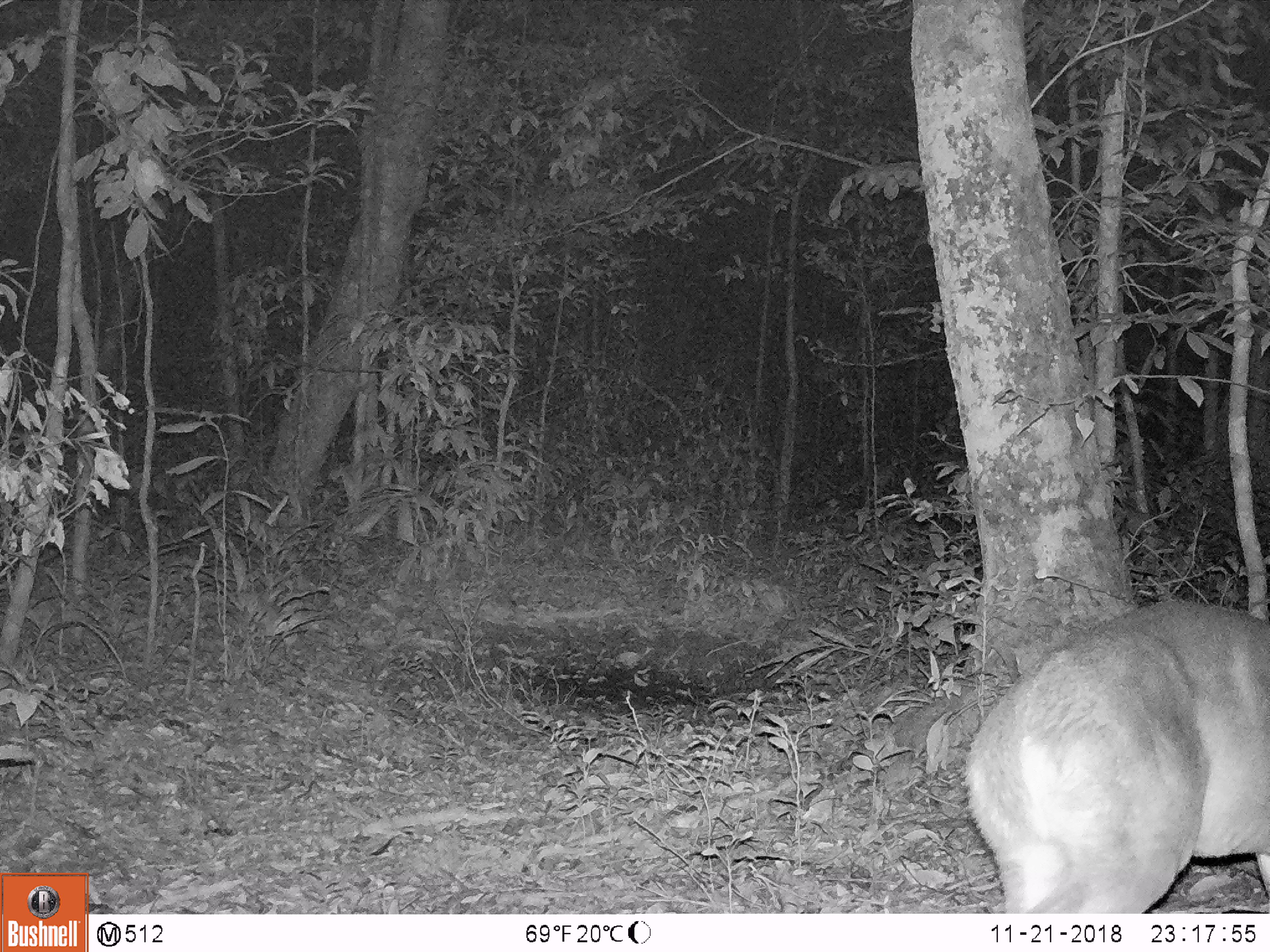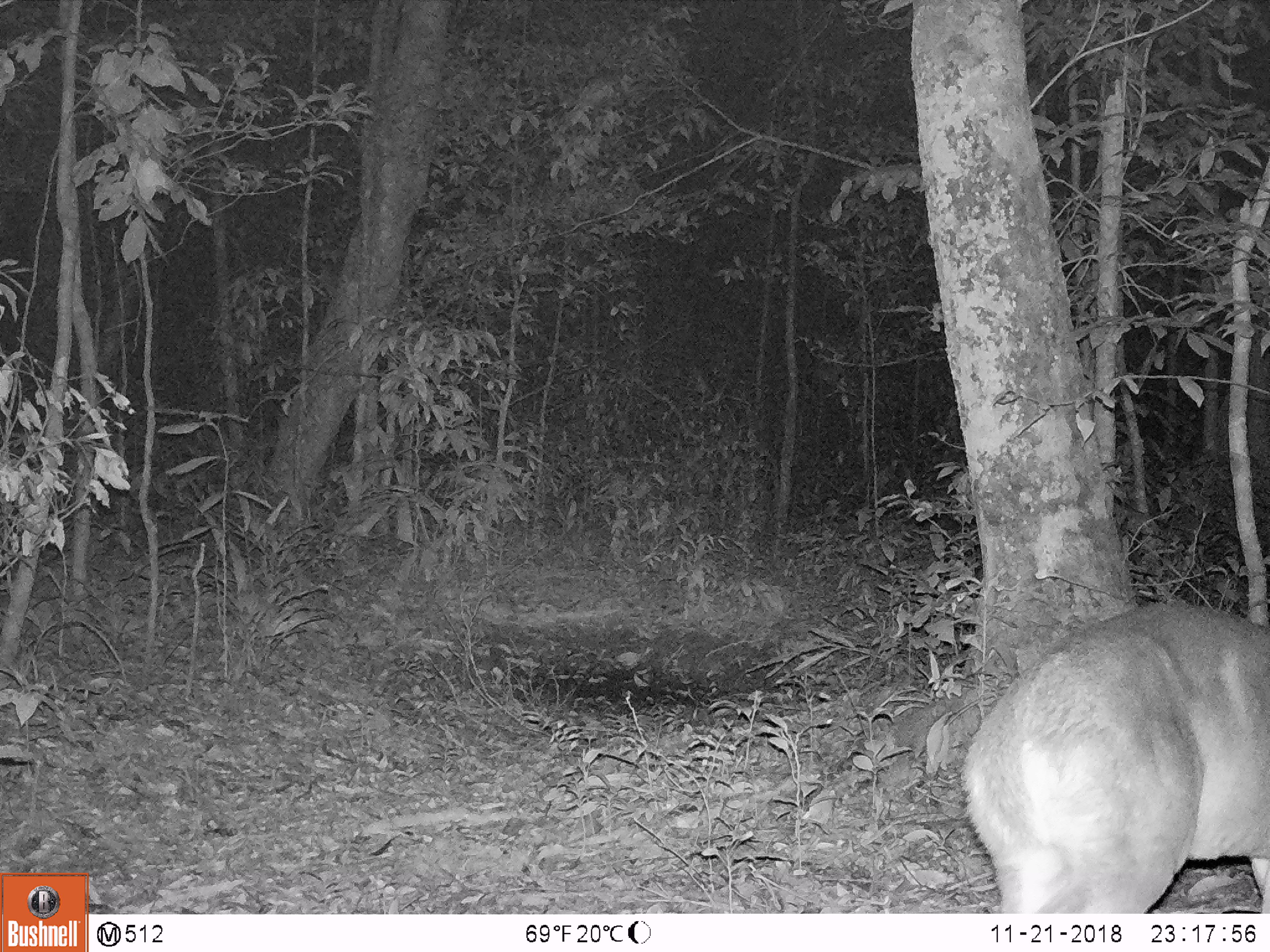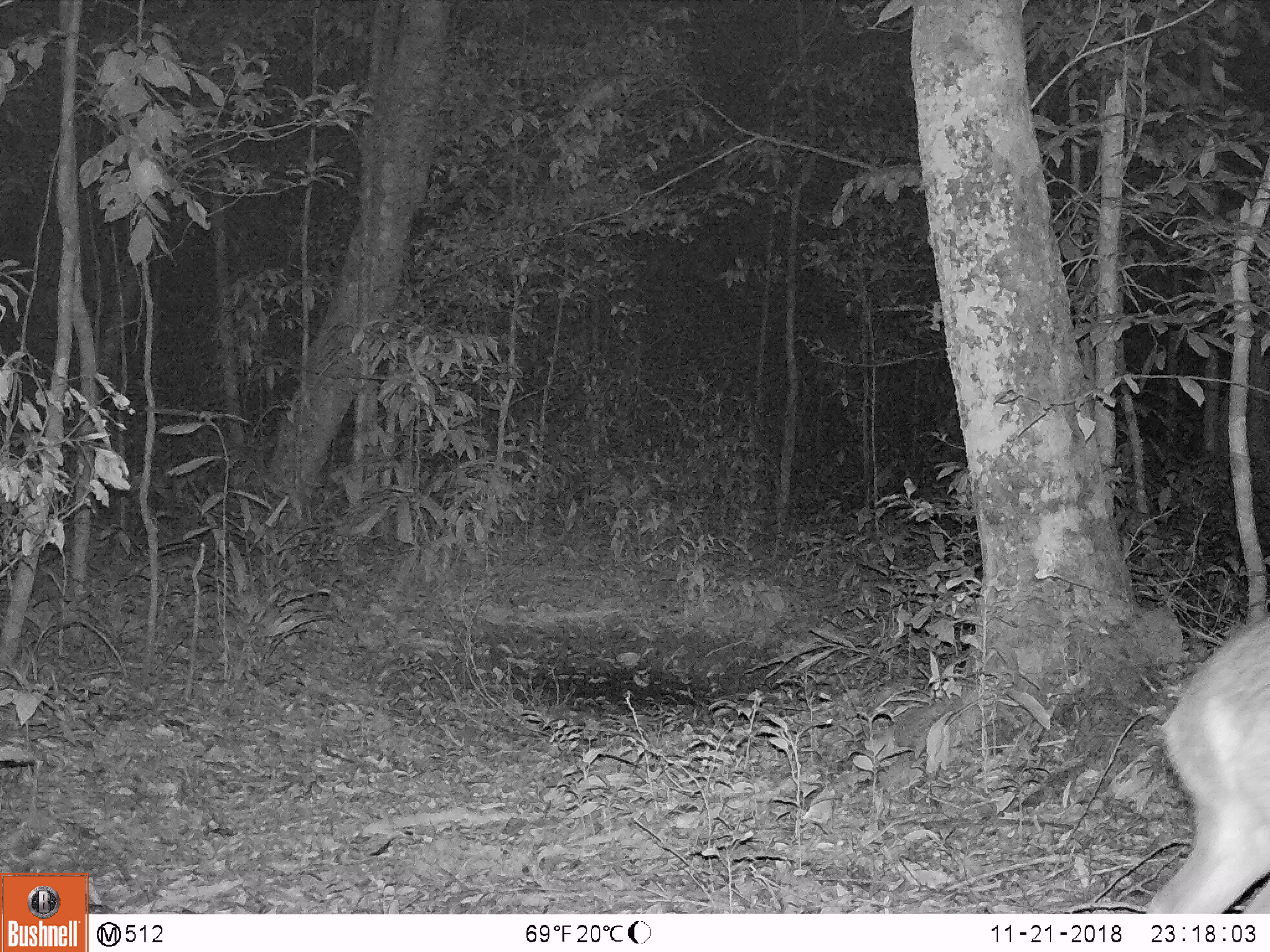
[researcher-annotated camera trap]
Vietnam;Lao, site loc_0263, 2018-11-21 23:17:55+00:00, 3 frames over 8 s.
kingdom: Animalia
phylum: Chordata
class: Mammalia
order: Artiodactyla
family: Cervidae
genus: Muntiacus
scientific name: Muntiacus vuquangensis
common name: large-antlered muntjac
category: large antlered muntjac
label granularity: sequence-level